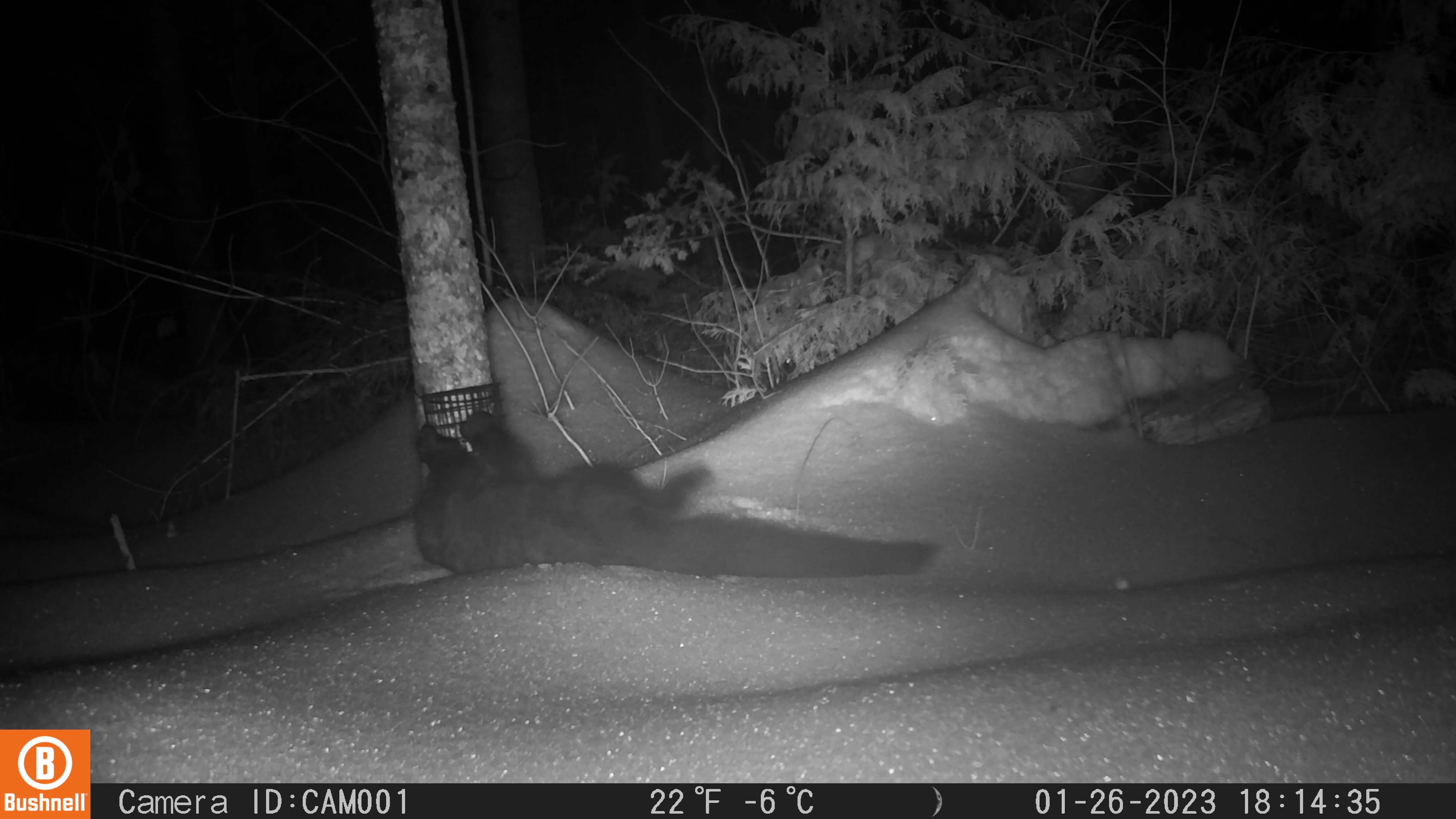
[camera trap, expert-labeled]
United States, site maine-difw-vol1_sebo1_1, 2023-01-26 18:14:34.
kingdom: Animalia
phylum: Chordata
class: Mammalia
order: Carnivora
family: Mustelidae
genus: Pekania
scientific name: Pekania pennanti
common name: fisher